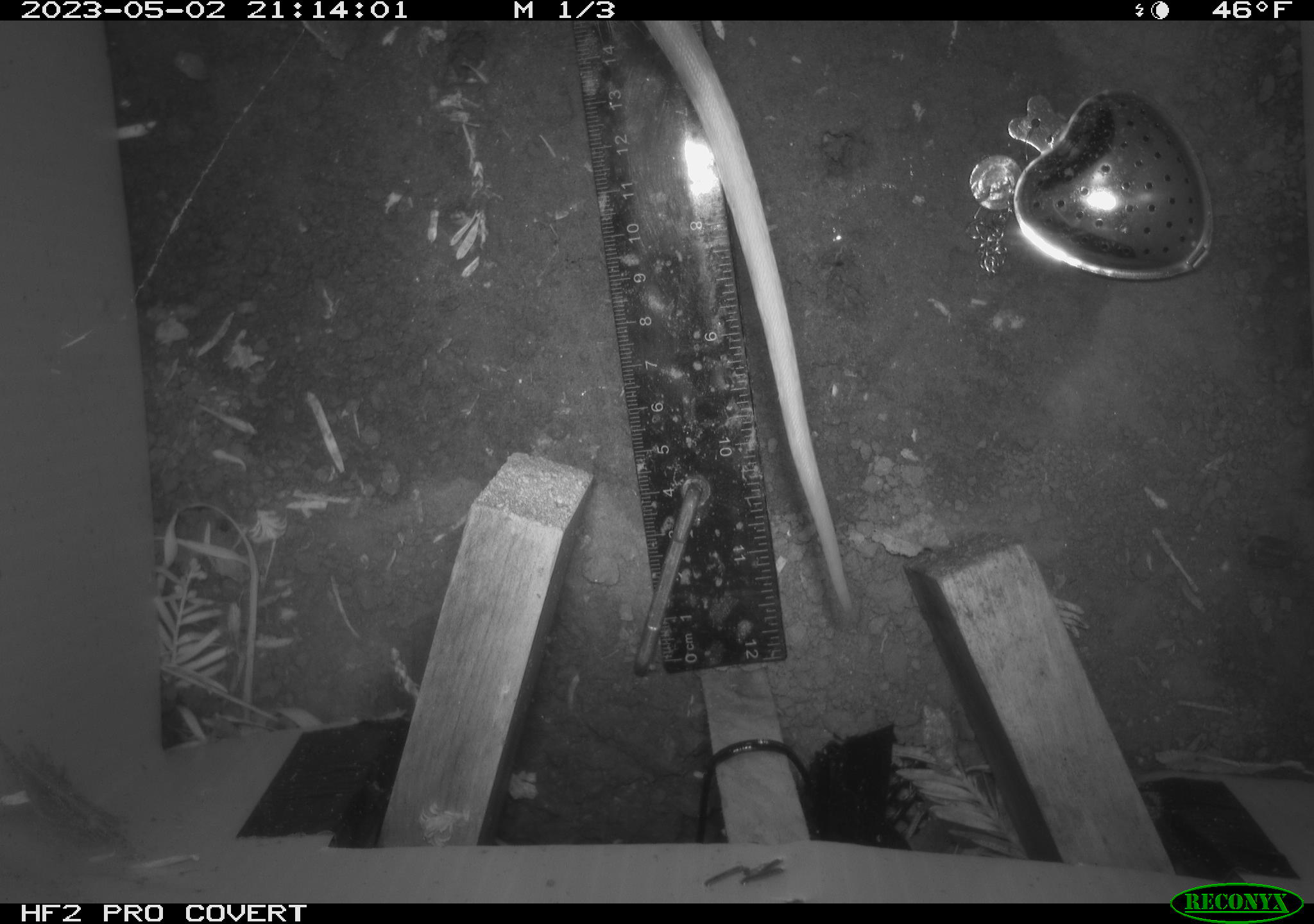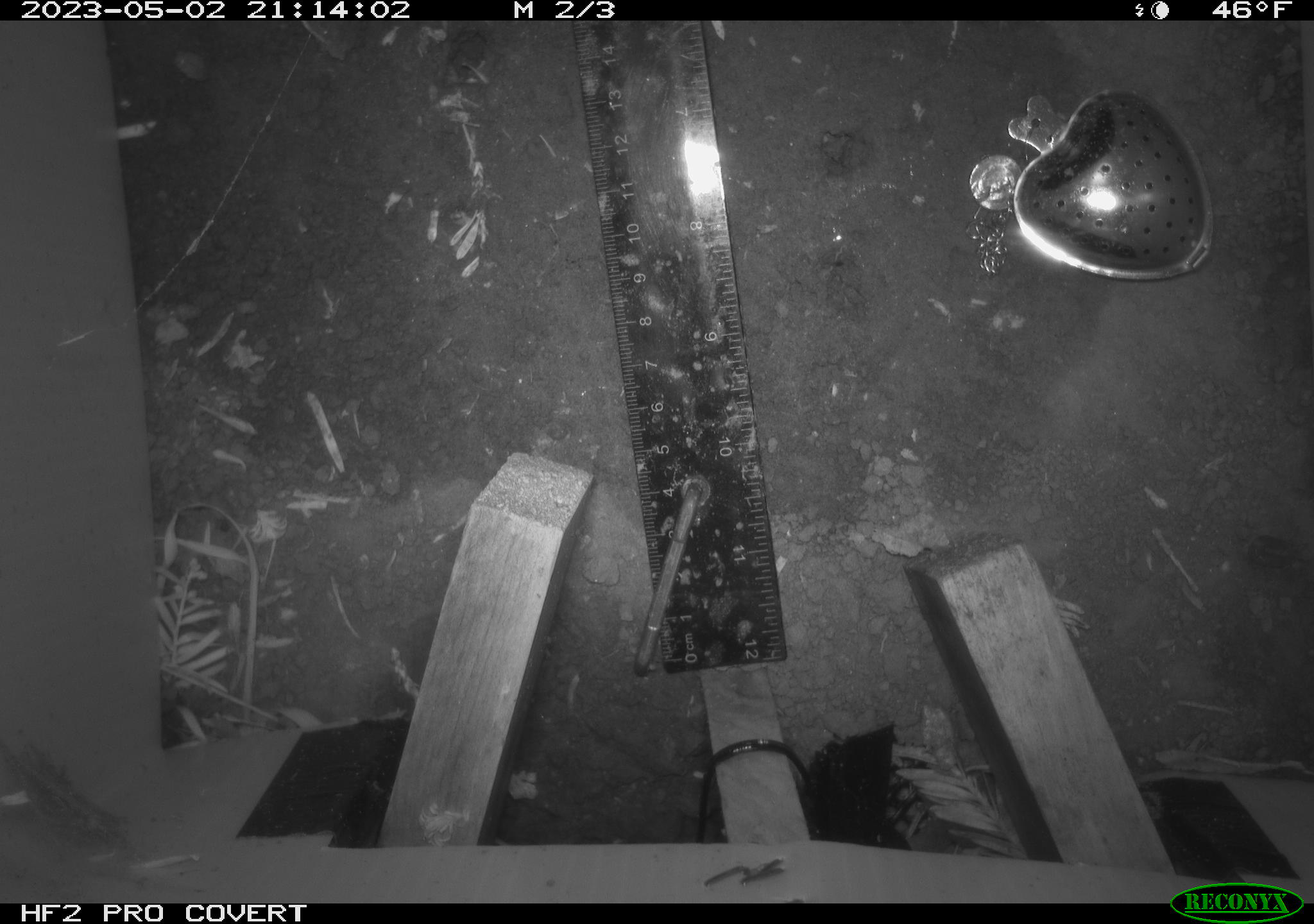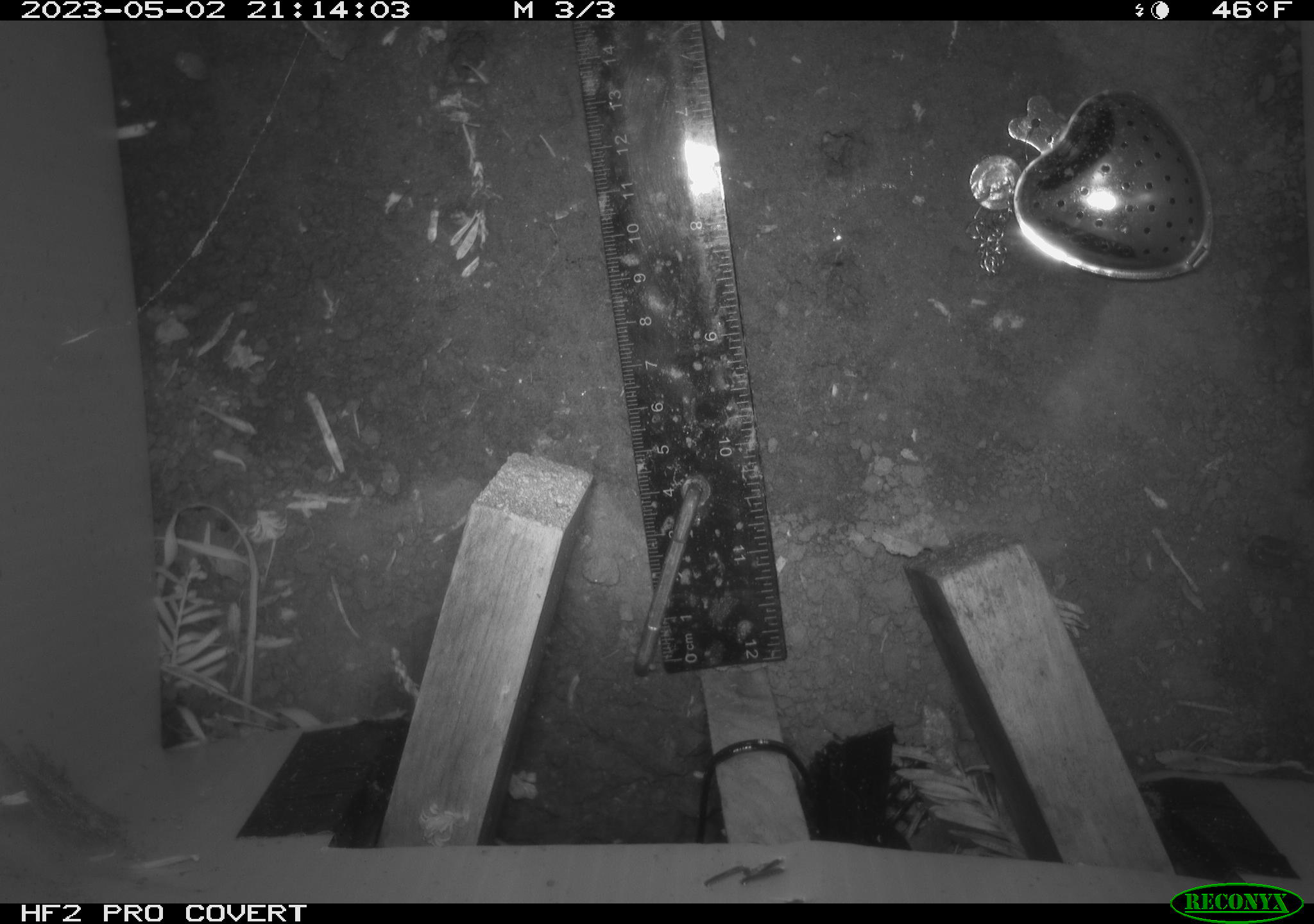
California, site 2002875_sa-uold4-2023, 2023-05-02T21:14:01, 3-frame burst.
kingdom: Animalia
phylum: Chordata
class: Mammalia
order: Didelphimorphia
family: Didelphidae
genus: Didelphis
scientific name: Didelphis virginiana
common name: virginia opossum